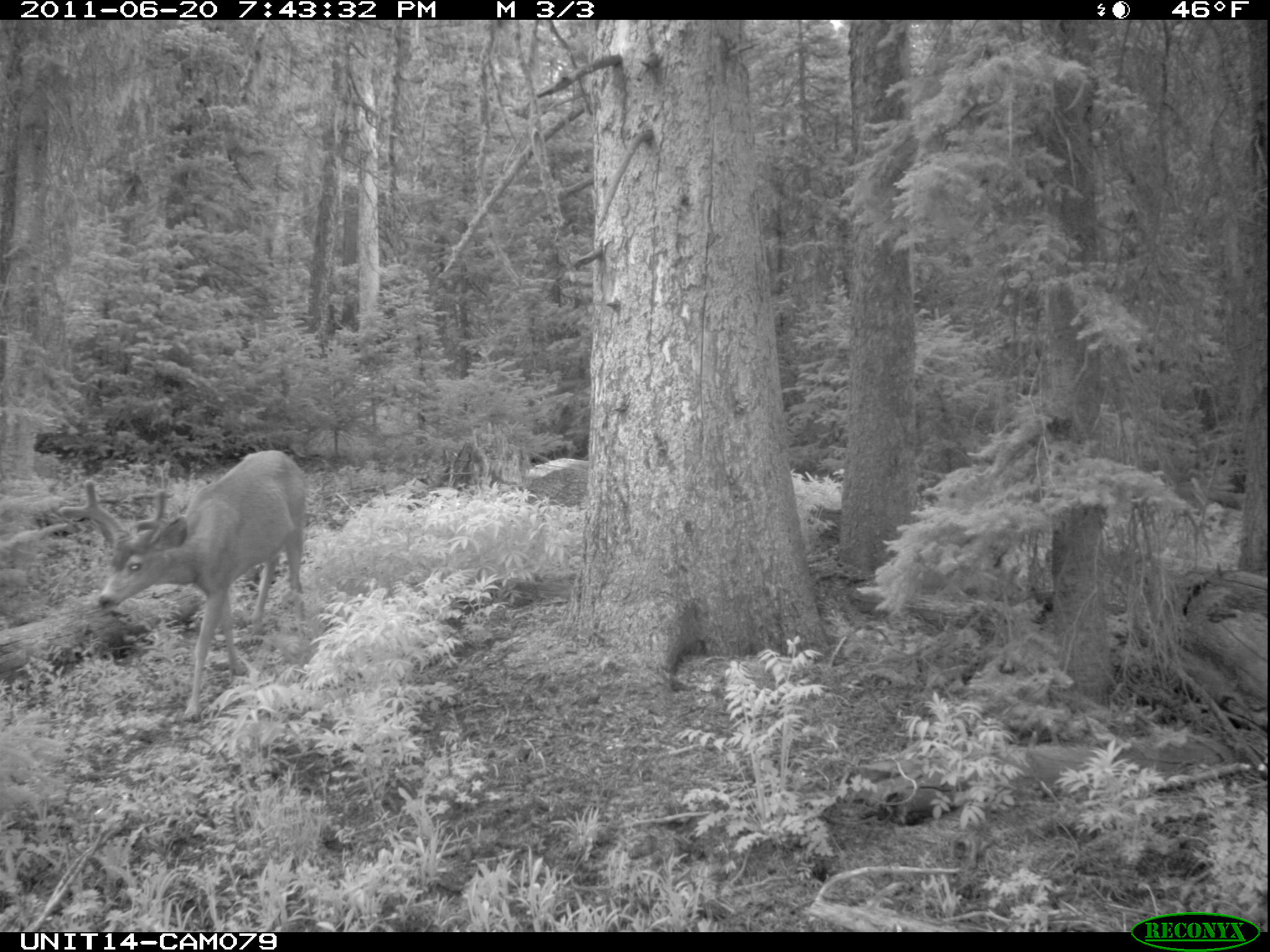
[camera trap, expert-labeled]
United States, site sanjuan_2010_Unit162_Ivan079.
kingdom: Animalia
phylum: Chordata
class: Mammalia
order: Artiodactyla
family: Cervidae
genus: Odocoileus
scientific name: Odocoileus hemionus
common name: mule deer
Odocoileus hemionus (mule deer).